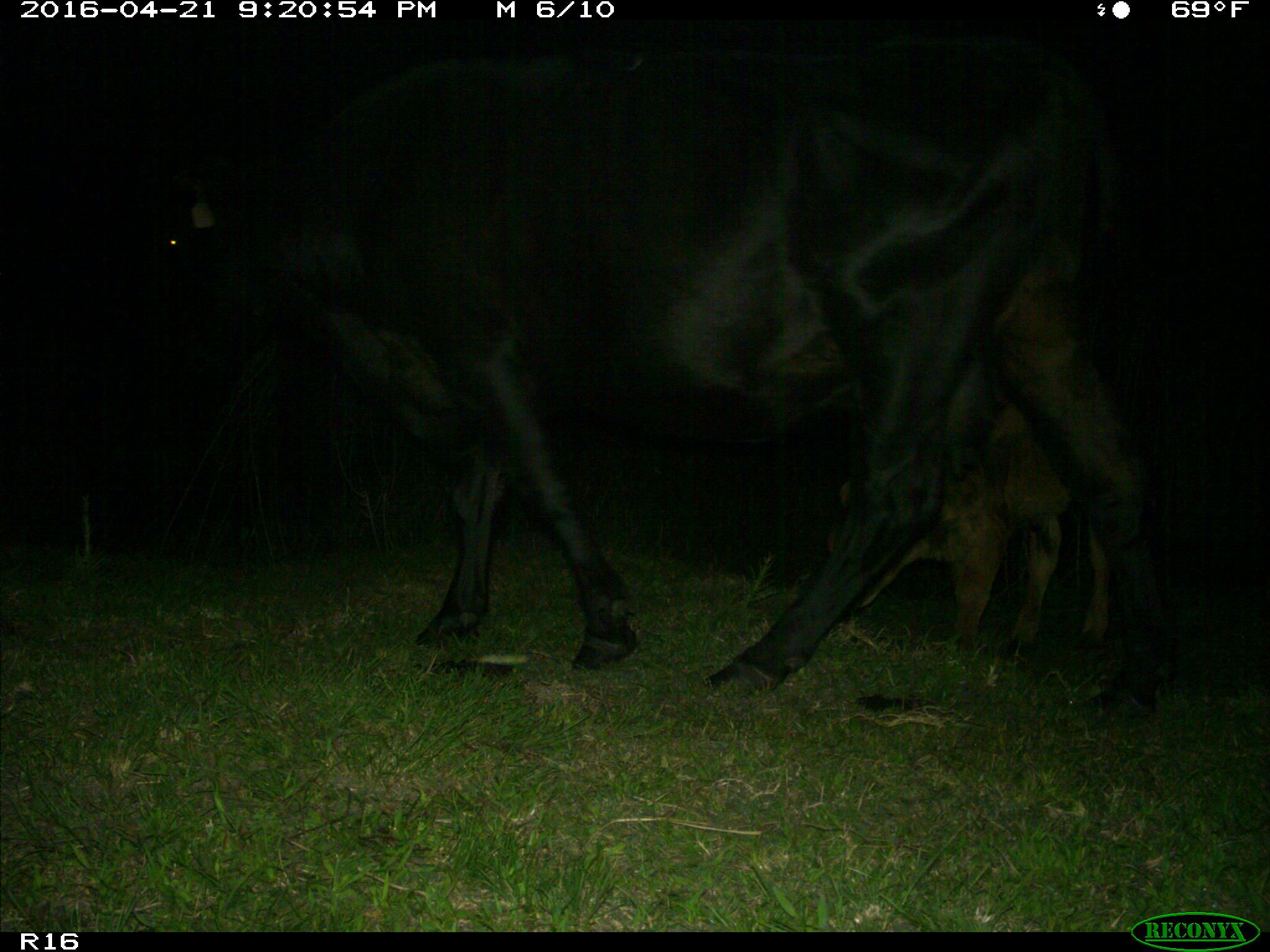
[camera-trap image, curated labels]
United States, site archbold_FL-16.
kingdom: Animalia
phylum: Chordata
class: Mammalia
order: Artiodactyla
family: Bovidae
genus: Bos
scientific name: Bos taurus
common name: domestic cow